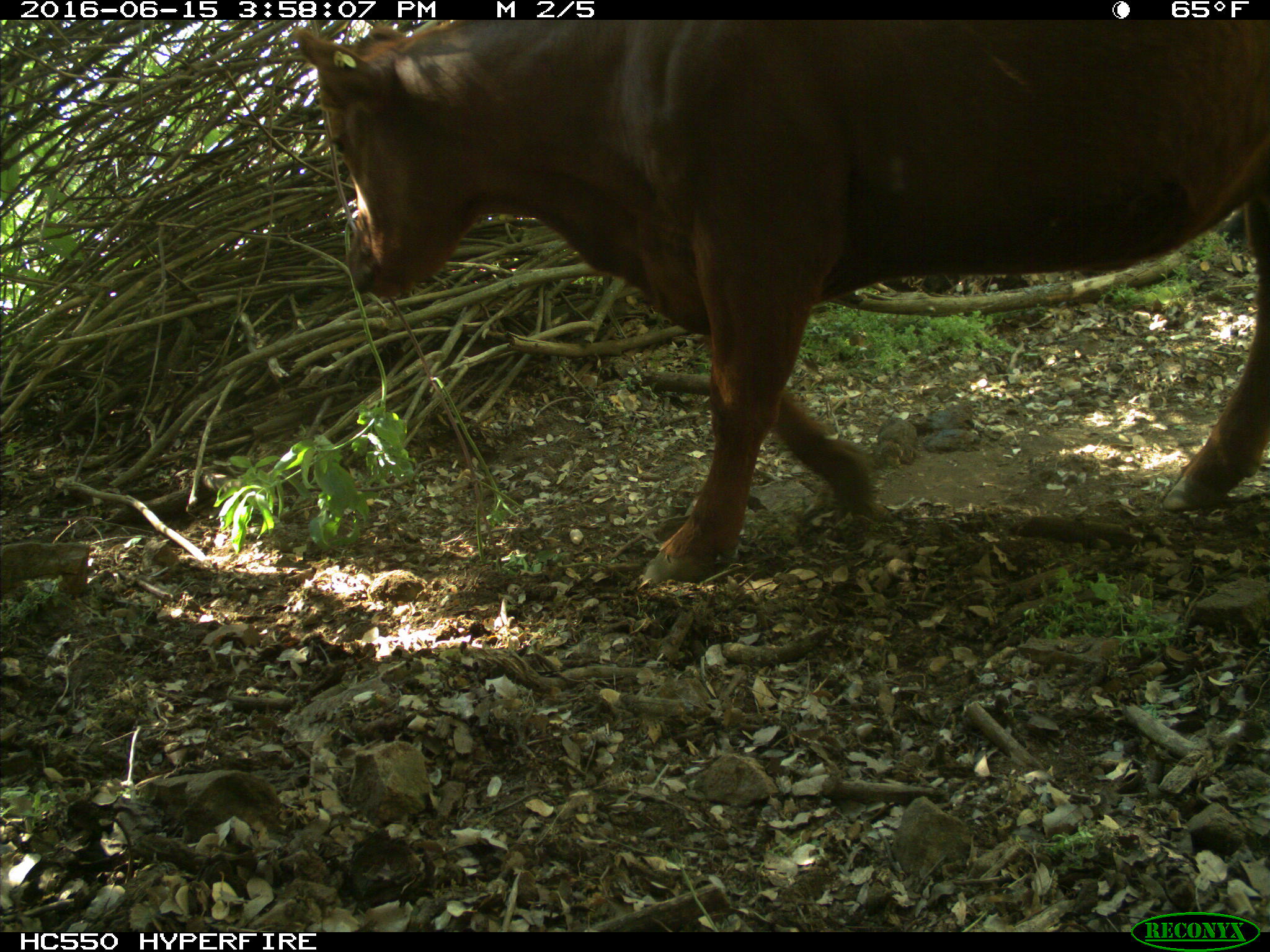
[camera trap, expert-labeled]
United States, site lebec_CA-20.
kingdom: Animalia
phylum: Chordata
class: Mammalia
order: Artiodactyla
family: Bovidae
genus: Bos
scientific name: Bos taurus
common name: domestic cow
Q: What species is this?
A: Bos taurus (domestic cow).